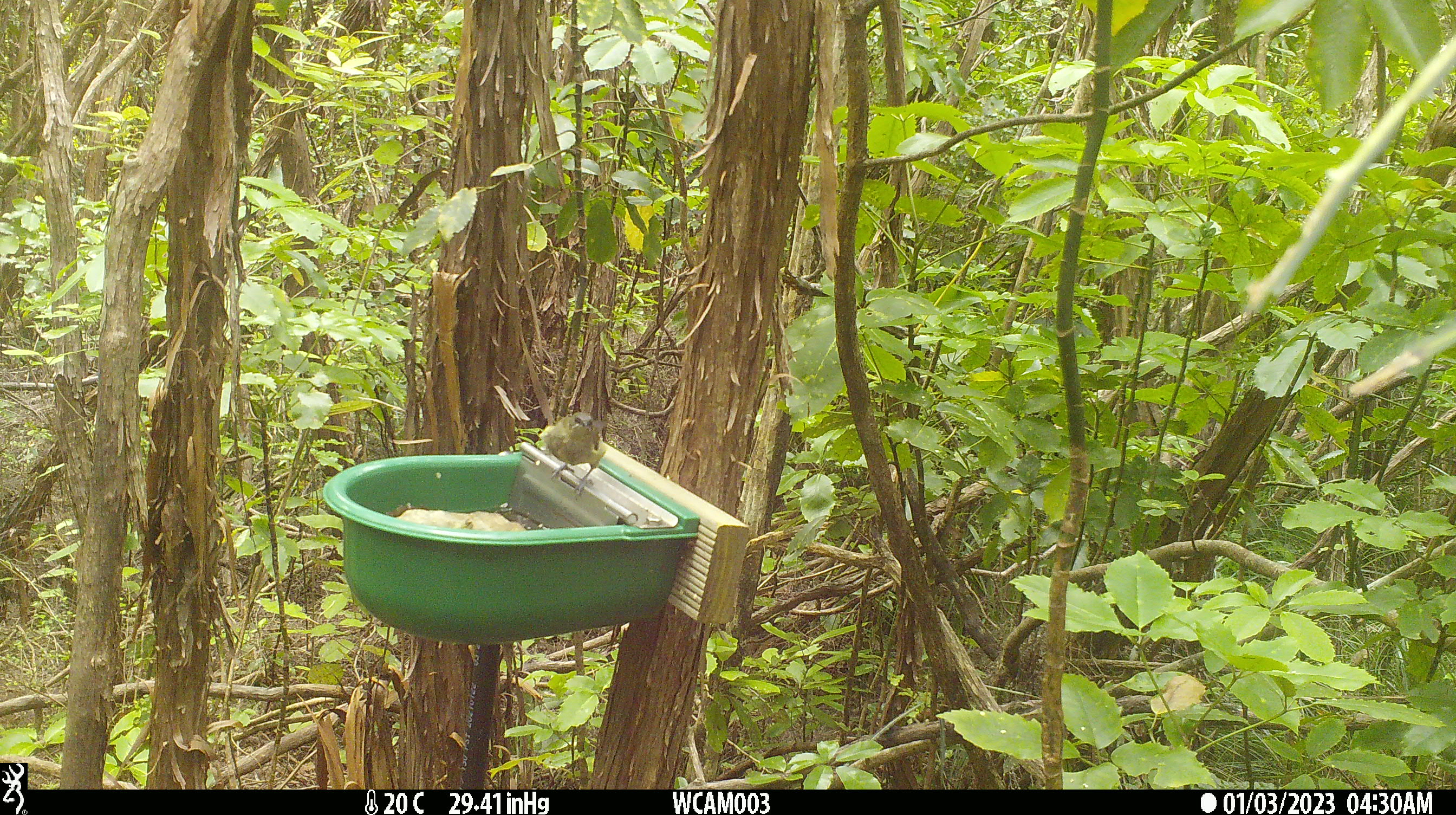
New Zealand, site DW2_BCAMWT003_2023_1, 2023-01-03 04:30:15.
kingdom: Animalia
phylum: Chordata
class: Aves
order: Passeriformes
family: Meliphagidae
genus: Anthornis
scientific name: Anthornis melanura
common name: new zealand bellbird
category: bellbird